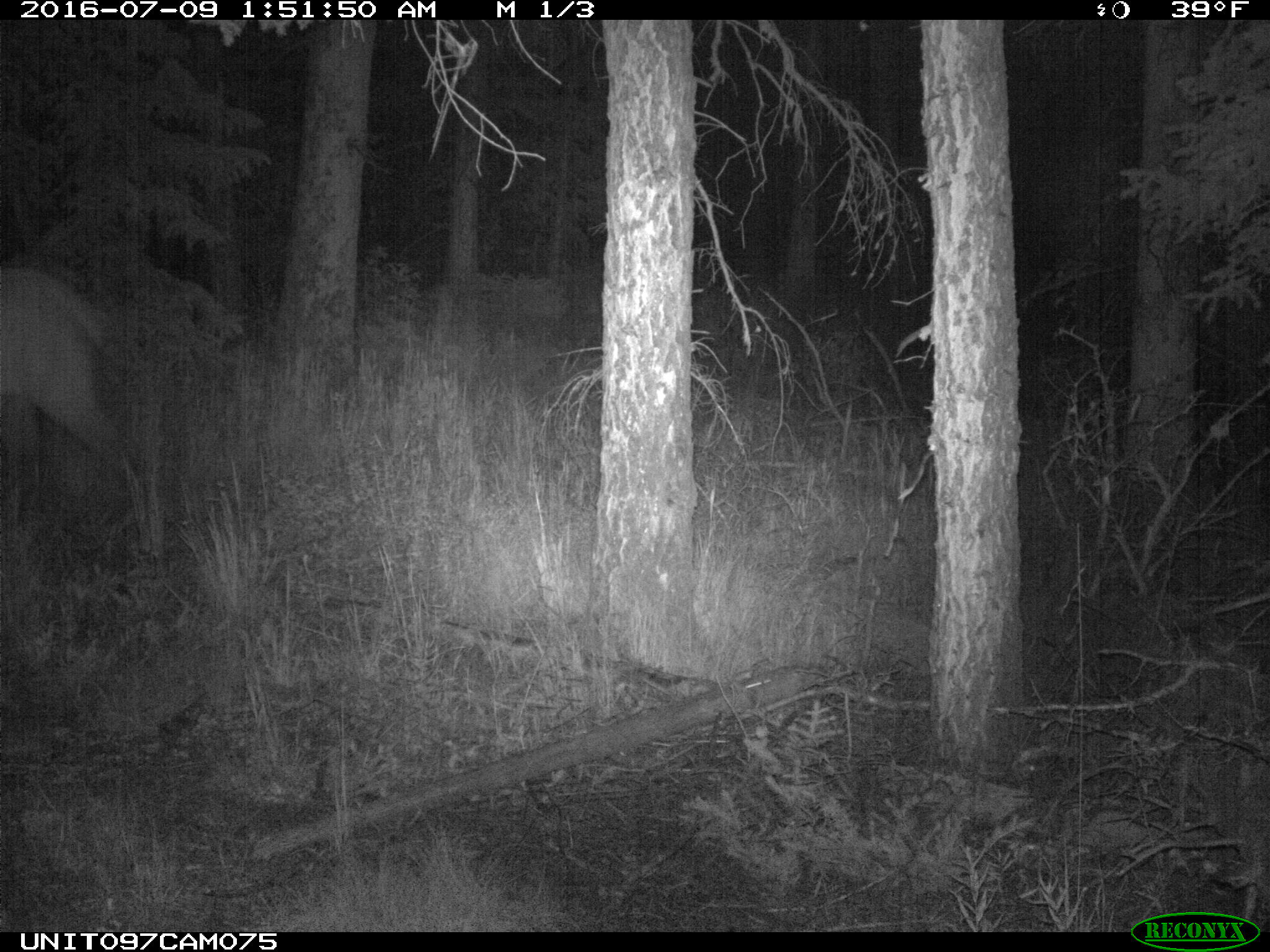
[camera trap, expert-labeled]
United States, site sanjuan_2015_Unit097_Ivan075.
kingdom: Animalia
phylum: Chordata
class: Mammalia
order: Artiodactyla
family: Cervidae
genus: Cervus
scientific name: Cervus elaphus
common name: red deer